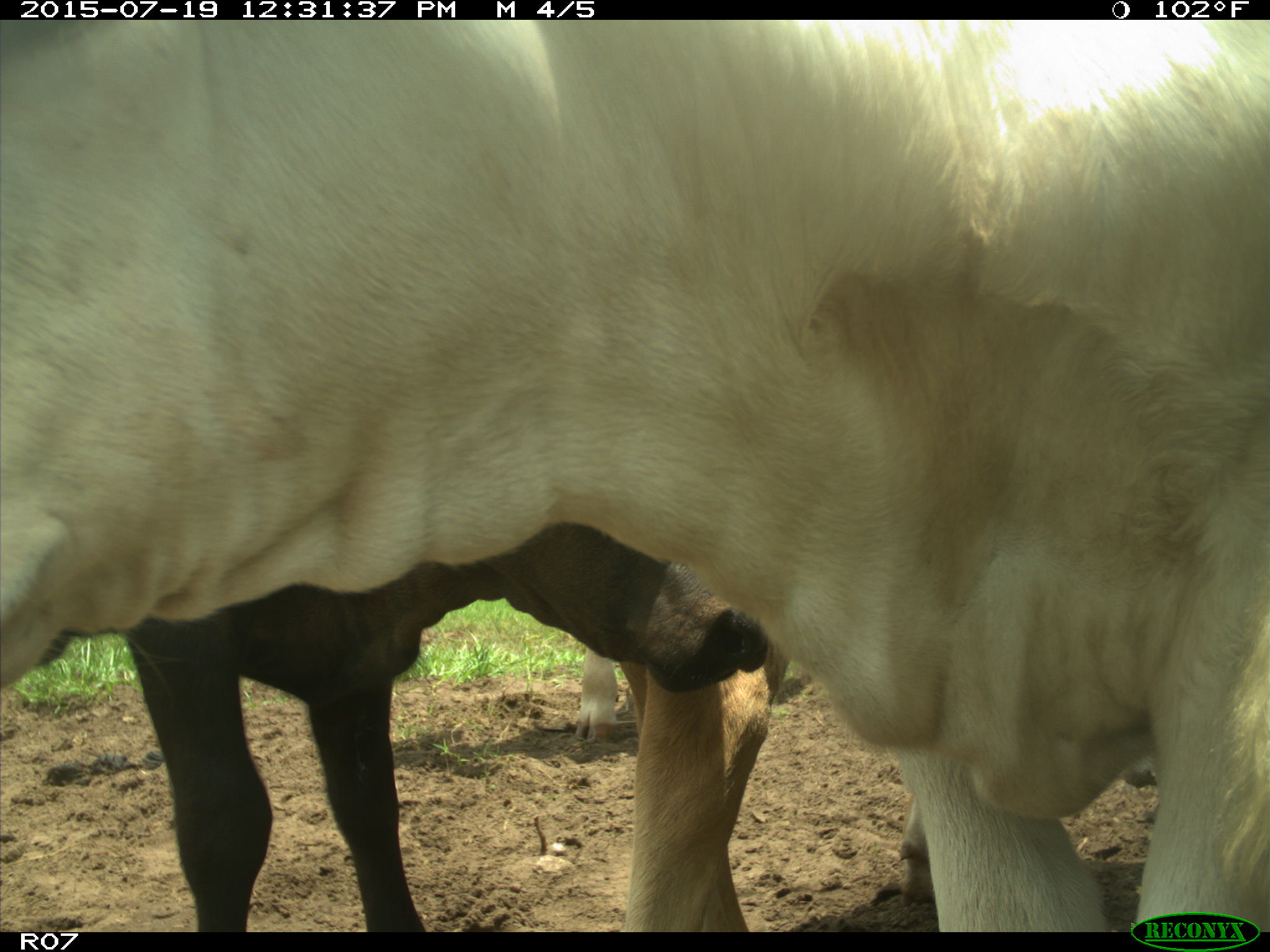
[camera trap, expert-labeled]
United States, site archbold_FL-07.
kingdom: Animalia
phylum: Chordata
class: Mammalia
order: Artiodactyla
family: Bovidae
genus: Bos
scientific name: Bos taurus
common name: domestic cow